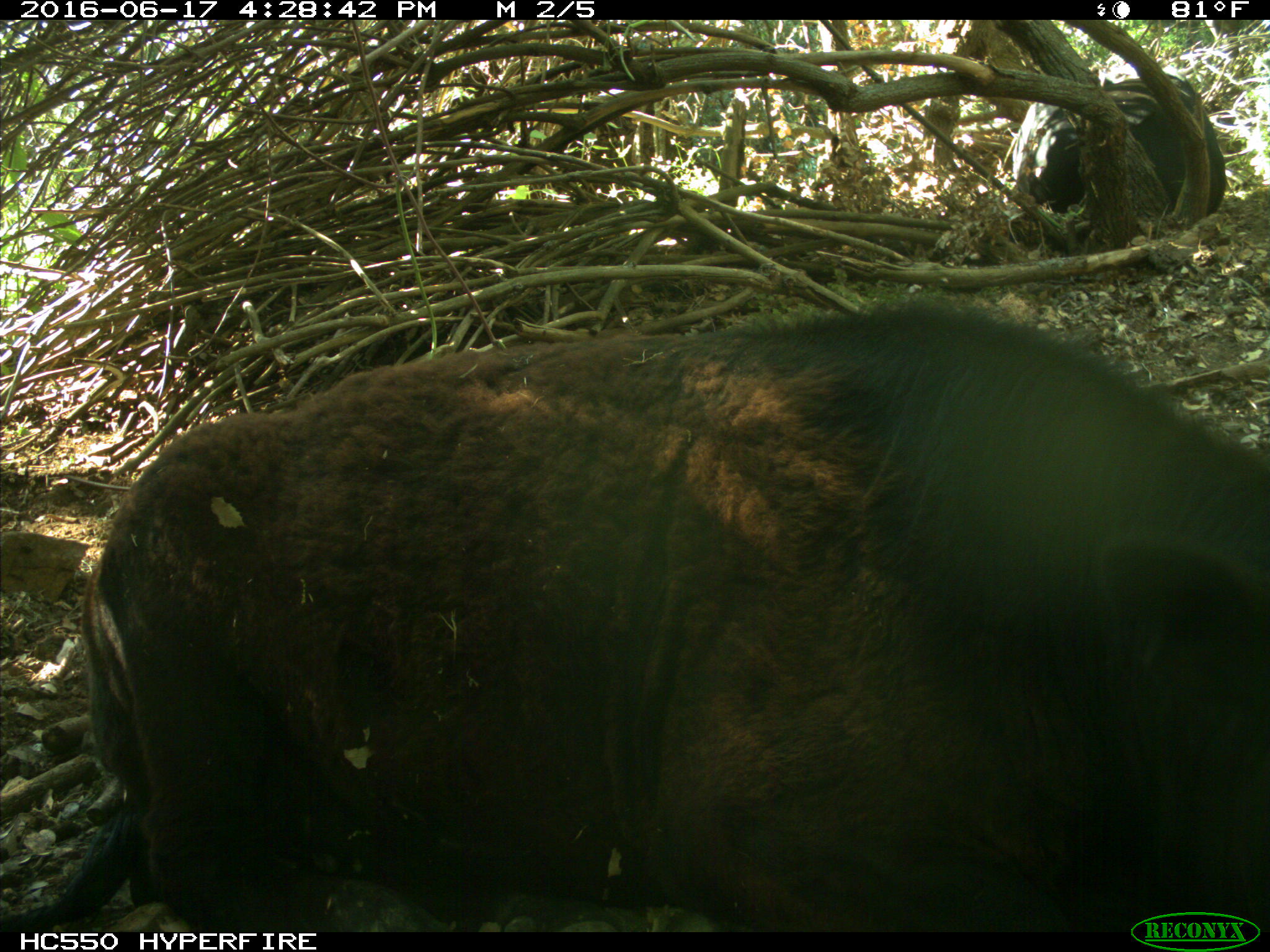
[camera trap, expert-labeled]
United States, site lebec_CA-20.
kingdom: Animalia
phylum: Chordata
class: Mammalia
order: Artiodactyla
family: Bovidae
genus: Bos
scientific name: Bos taurus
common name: domestic cow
Bos taurus (domestic cow).